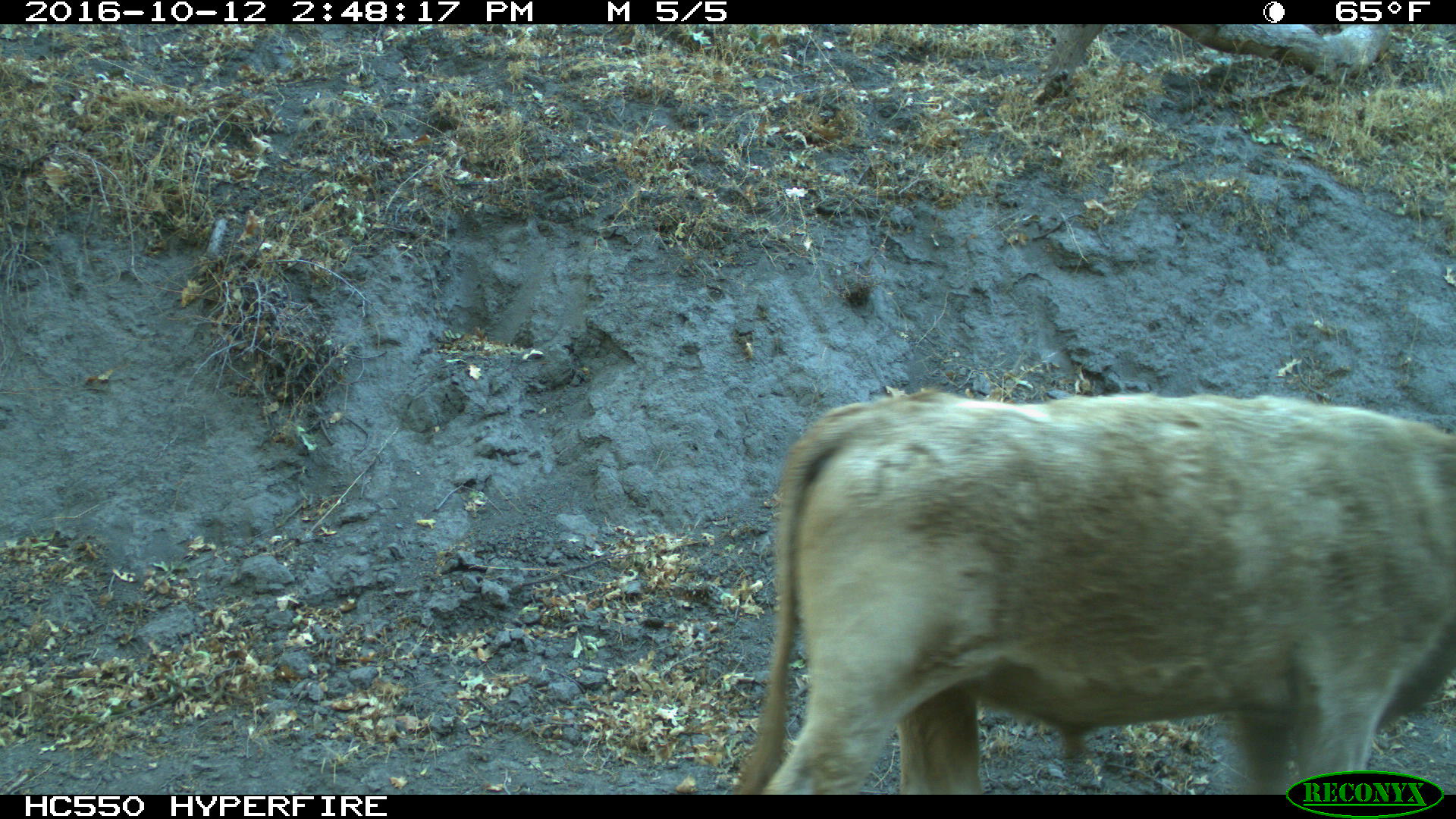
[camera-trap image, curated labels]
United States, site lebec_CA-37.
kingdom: Animalia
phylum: Chordata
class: Mammalia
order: Artiodactyla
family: Bovidae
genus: Bos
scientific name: Bos taurus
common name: domestic cow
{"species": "Bos taurus (domestic cow)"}